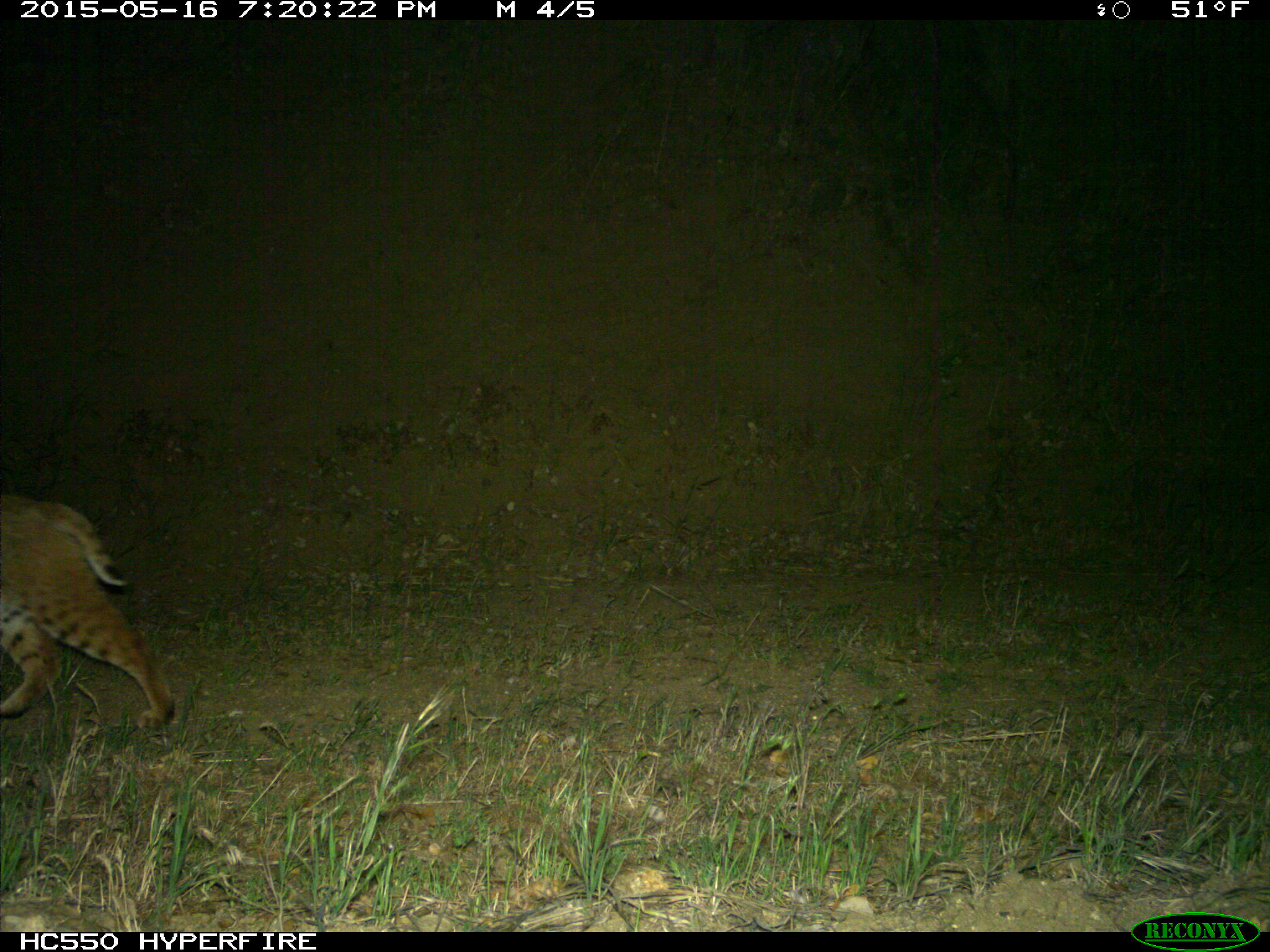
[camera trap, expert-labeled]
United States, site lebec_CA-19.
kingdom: Animalia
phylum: Chordata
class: Mammalia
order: Carnivora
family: Felidae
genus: Lynx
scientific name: Lynx rufus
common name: bobcat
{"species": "Lynx rufus (bobcat)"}